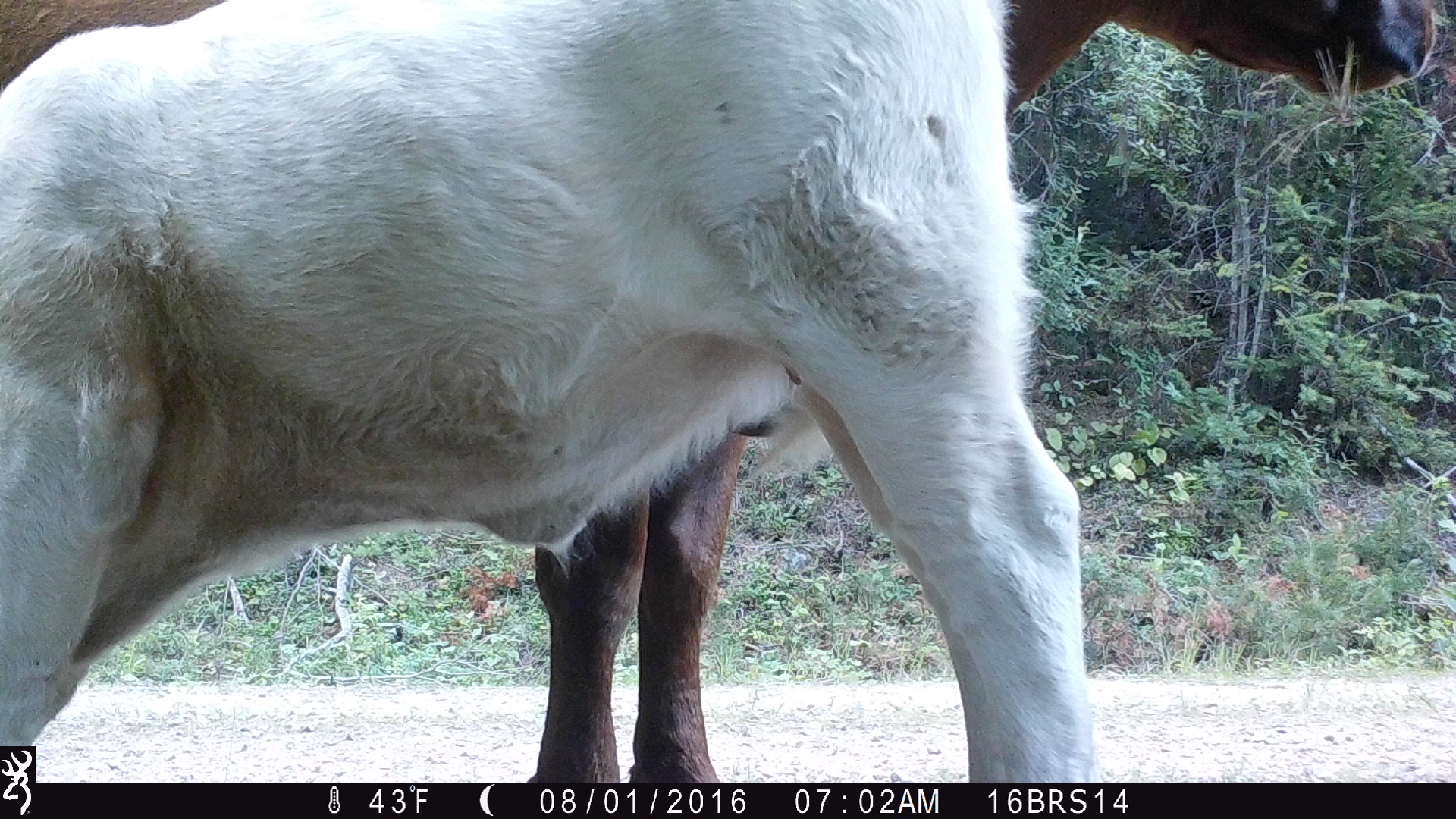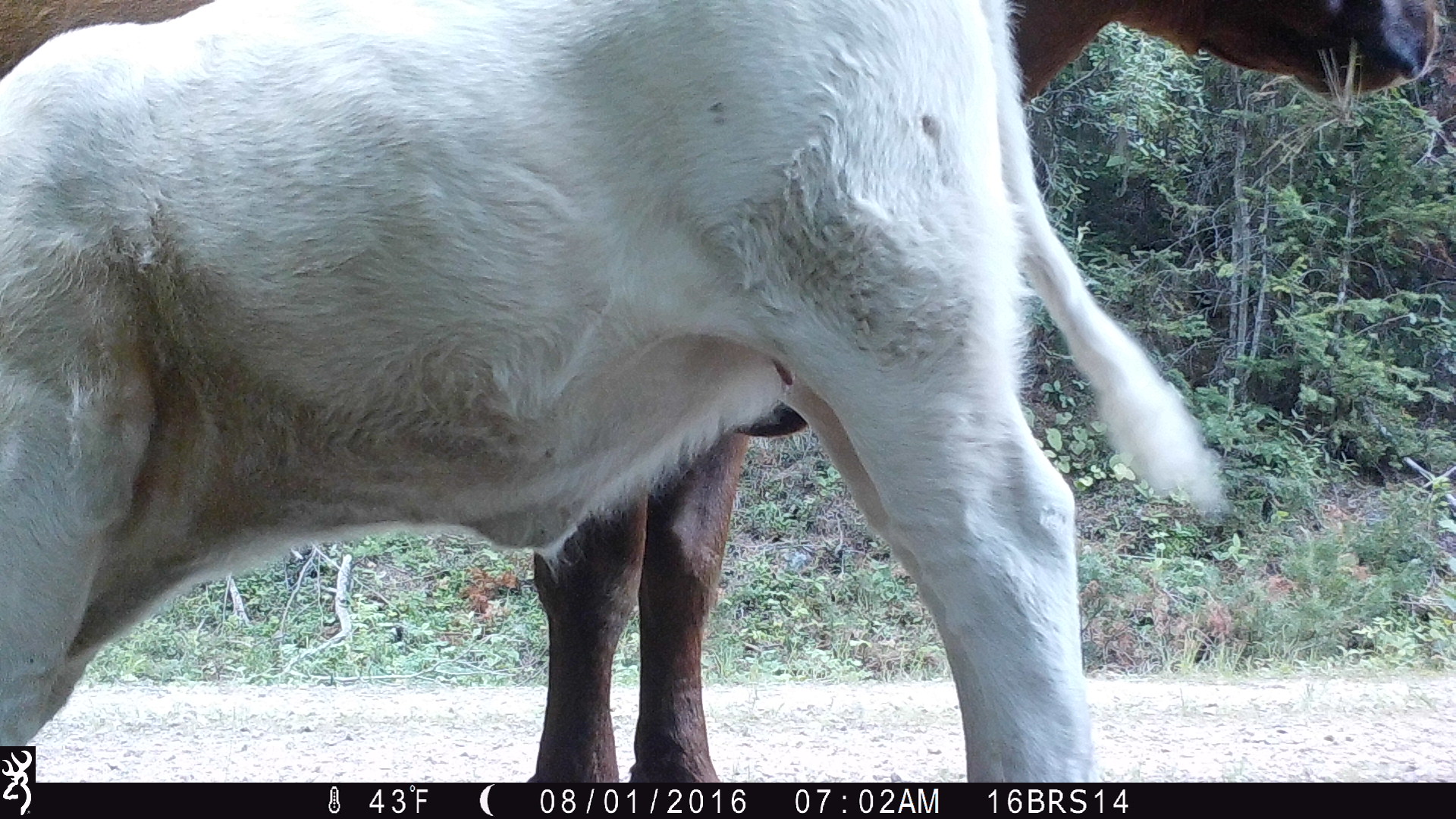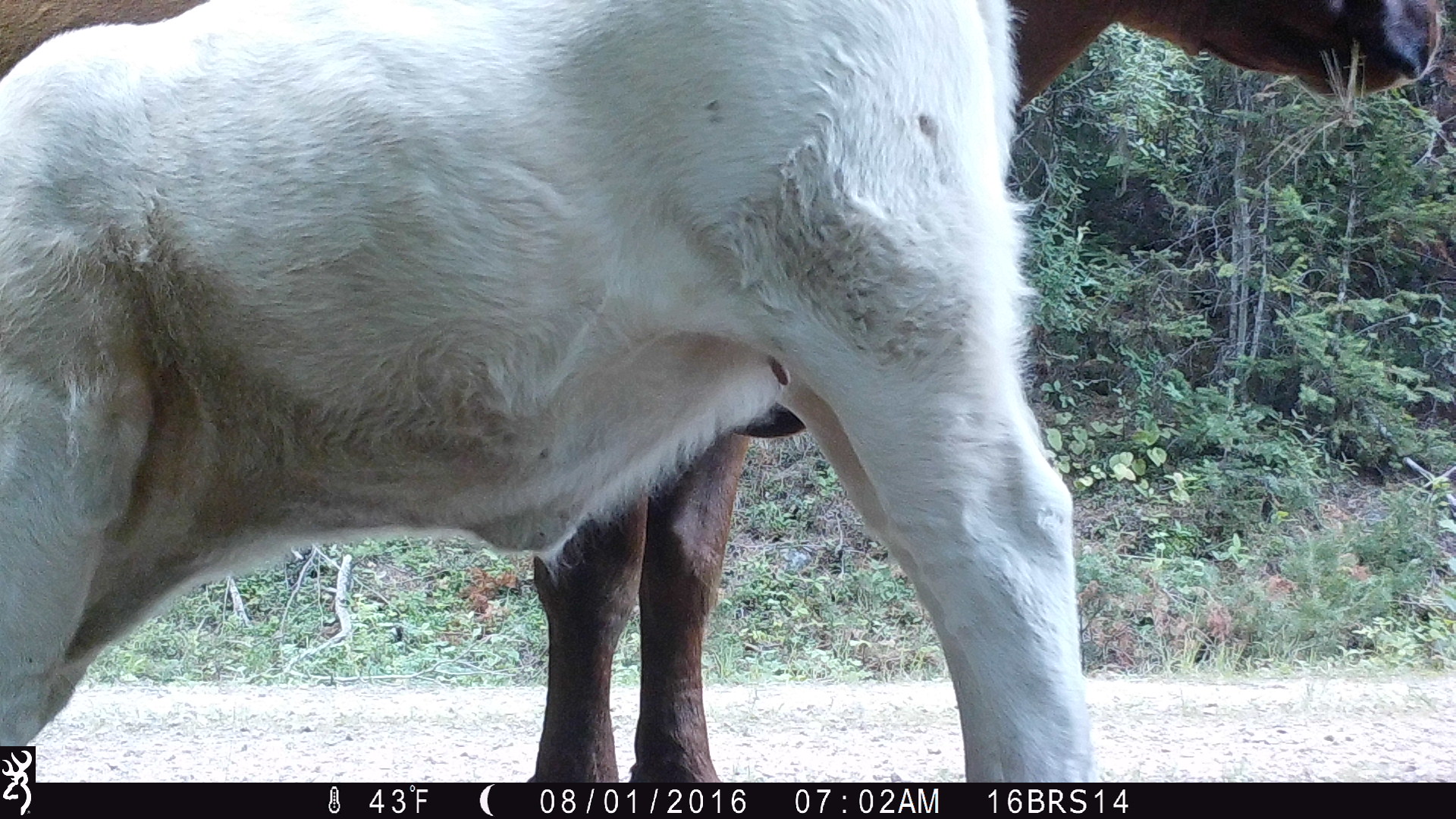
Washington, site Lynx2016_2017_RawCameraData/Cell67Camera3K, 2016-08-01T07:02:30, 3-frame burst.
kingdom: Animalia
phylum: Chordata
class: Mammalia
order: Artiodactyla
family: Bovidae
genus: Bos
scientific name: Bos taurus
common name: domestic cattle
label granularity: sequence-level